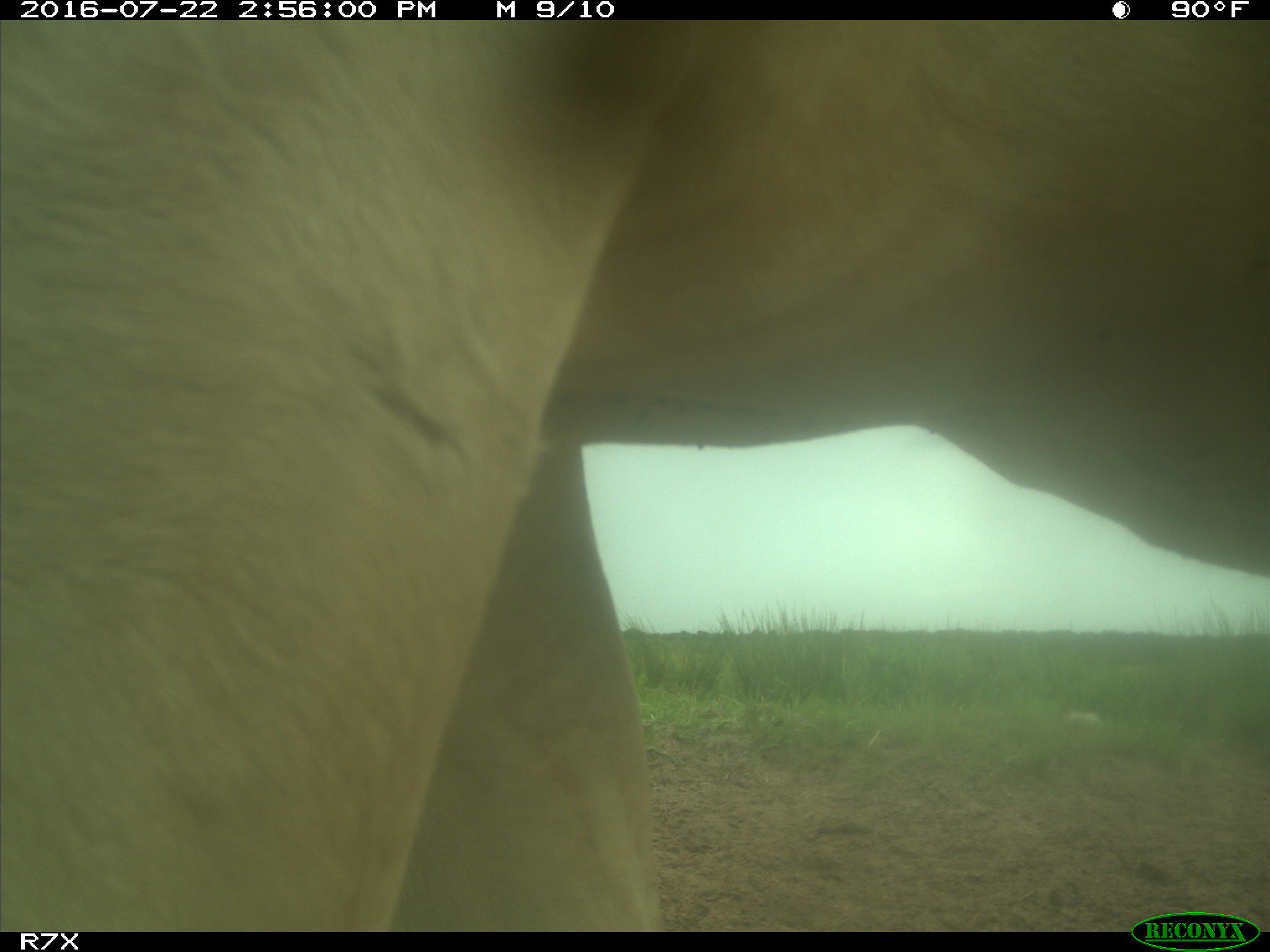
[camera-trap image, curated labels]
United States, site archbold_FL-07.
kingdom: Animalia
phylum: Chordata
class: Mammalia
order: Artiodactyla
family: Bovidae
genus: Bos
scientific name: Bos taurus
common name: domestic cow